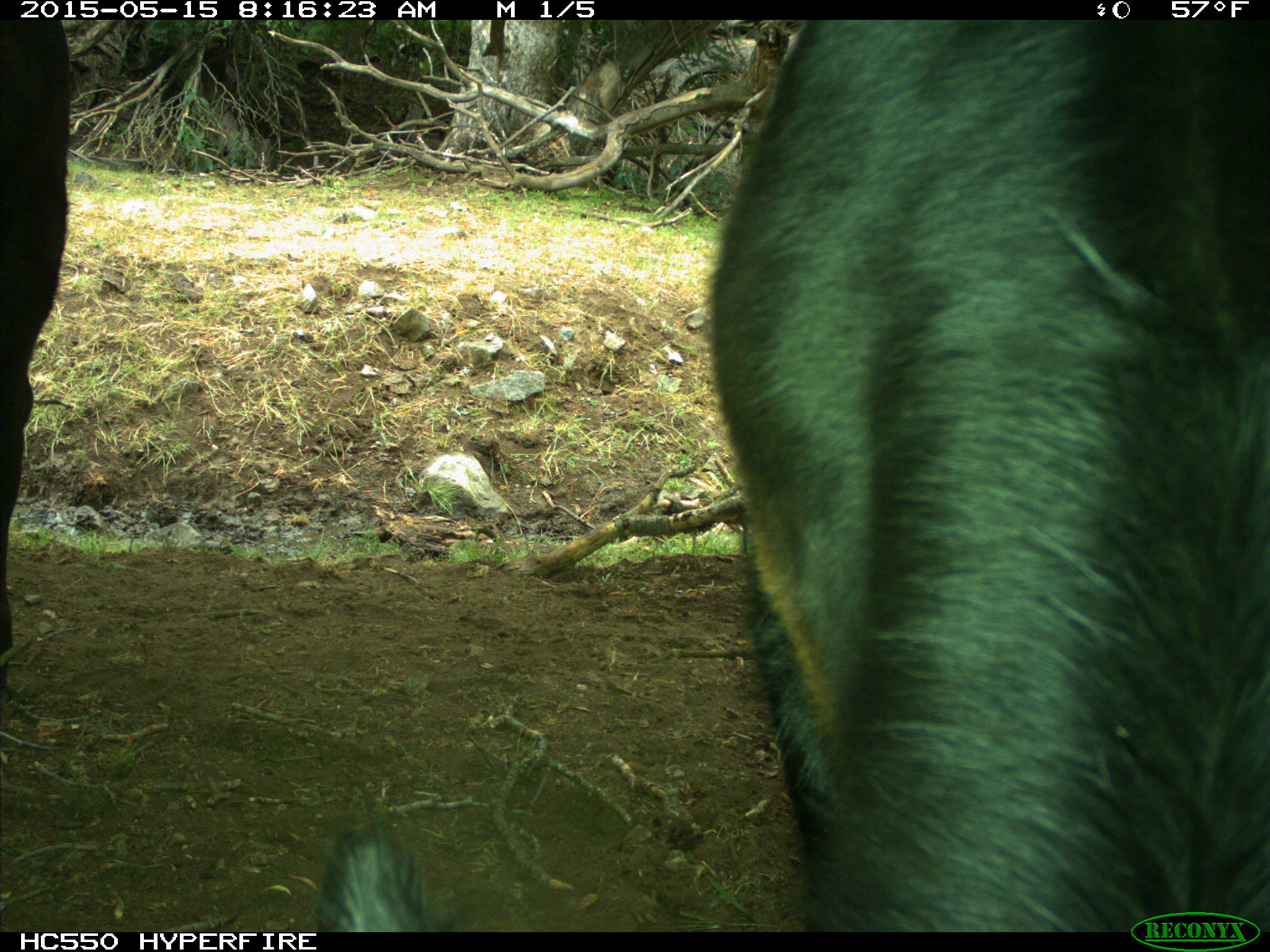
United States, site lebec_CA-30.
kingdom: Animalia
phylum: Chordata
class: Mammalia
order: Artiodactyla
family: Bovidae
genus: Bos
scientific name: Bos taurus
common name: domestic cow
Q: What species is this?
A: Bos taurus (domestic cow).